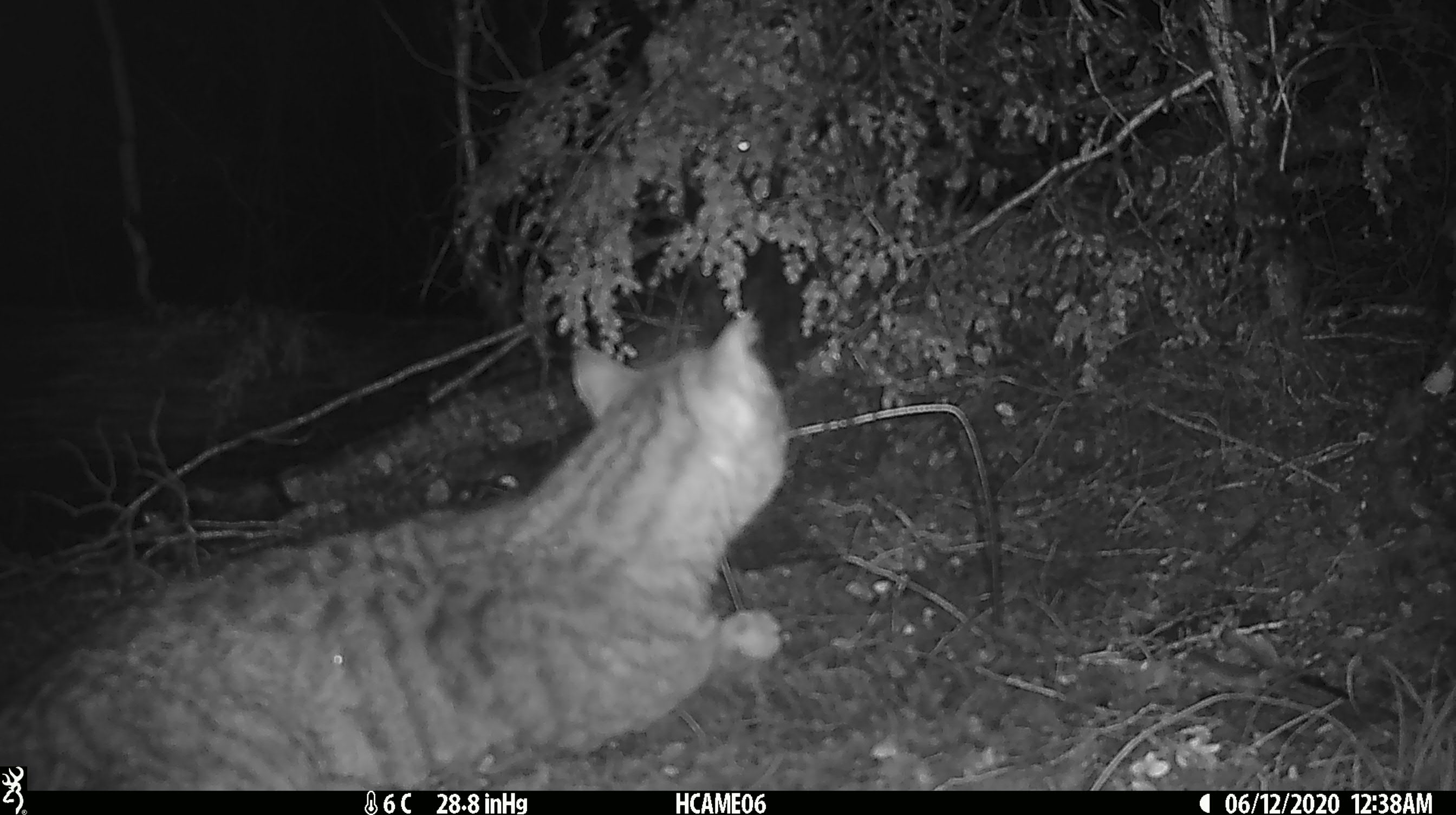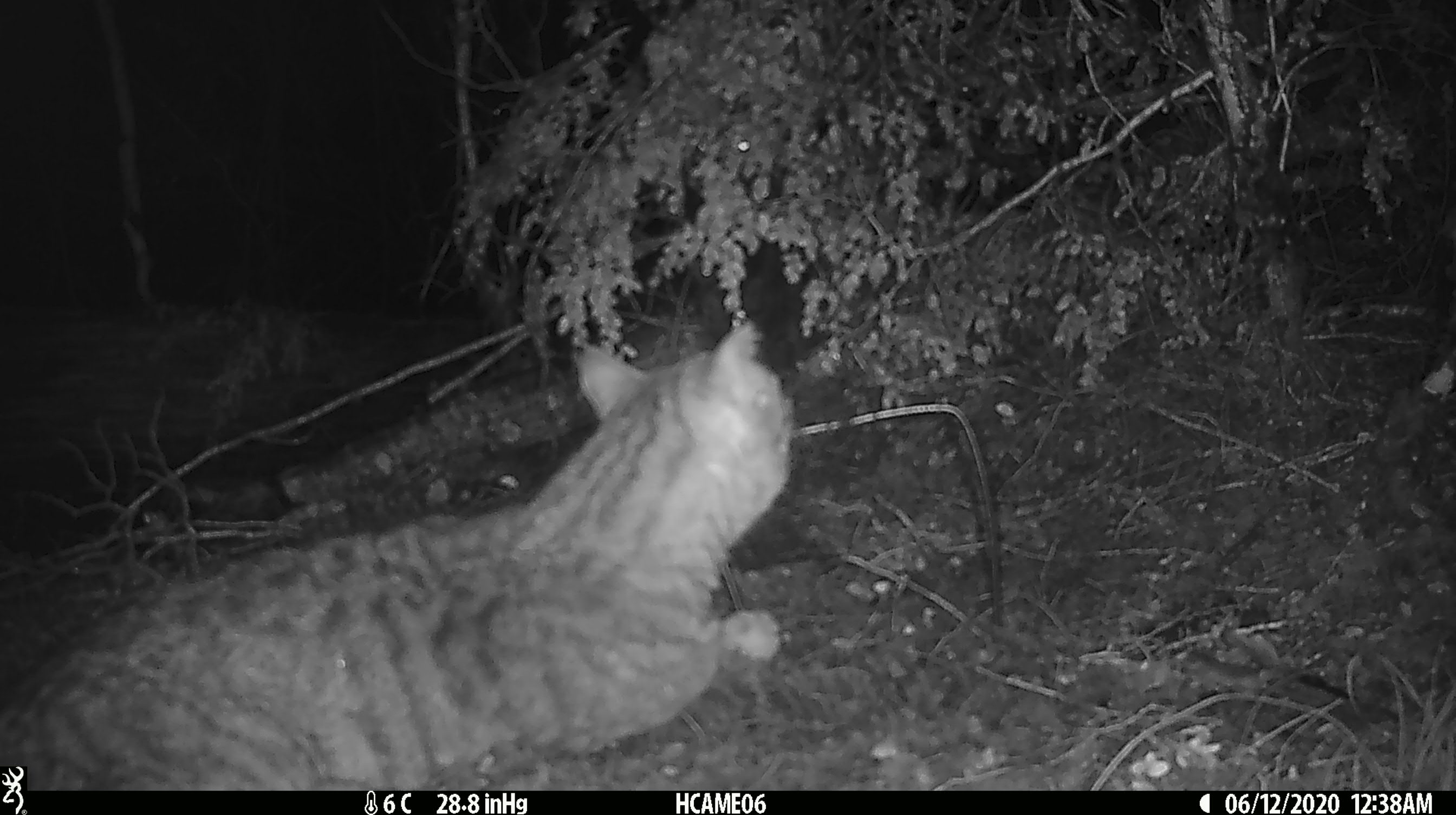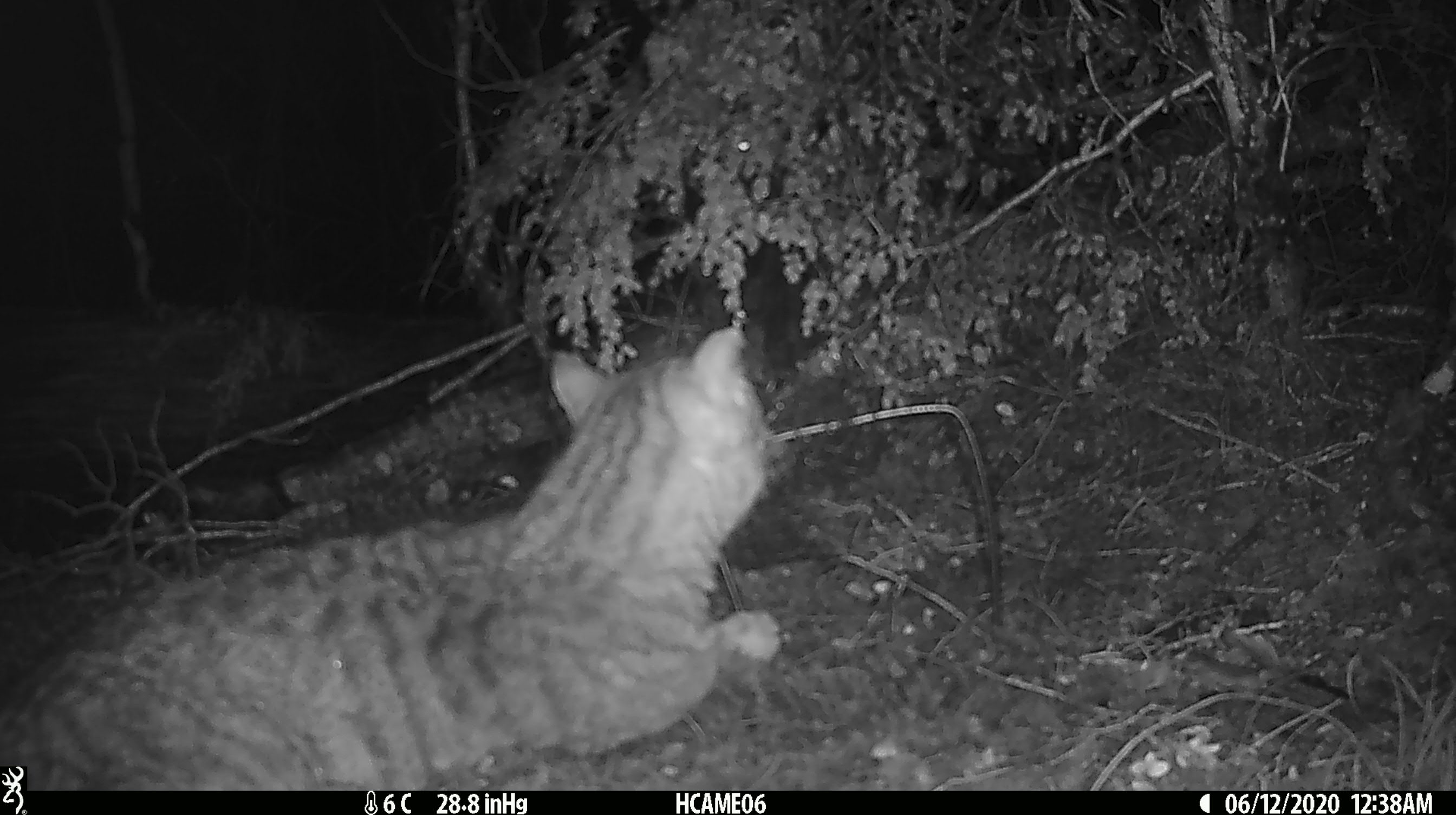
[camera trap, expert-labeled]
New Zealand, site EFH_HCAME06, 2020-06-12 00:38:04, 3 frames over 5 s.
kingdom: Animalia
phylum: Chordata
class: Mammalia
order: Carnivora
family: Felidae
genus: Felis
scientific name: Felis catus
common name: domestic cat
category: cat